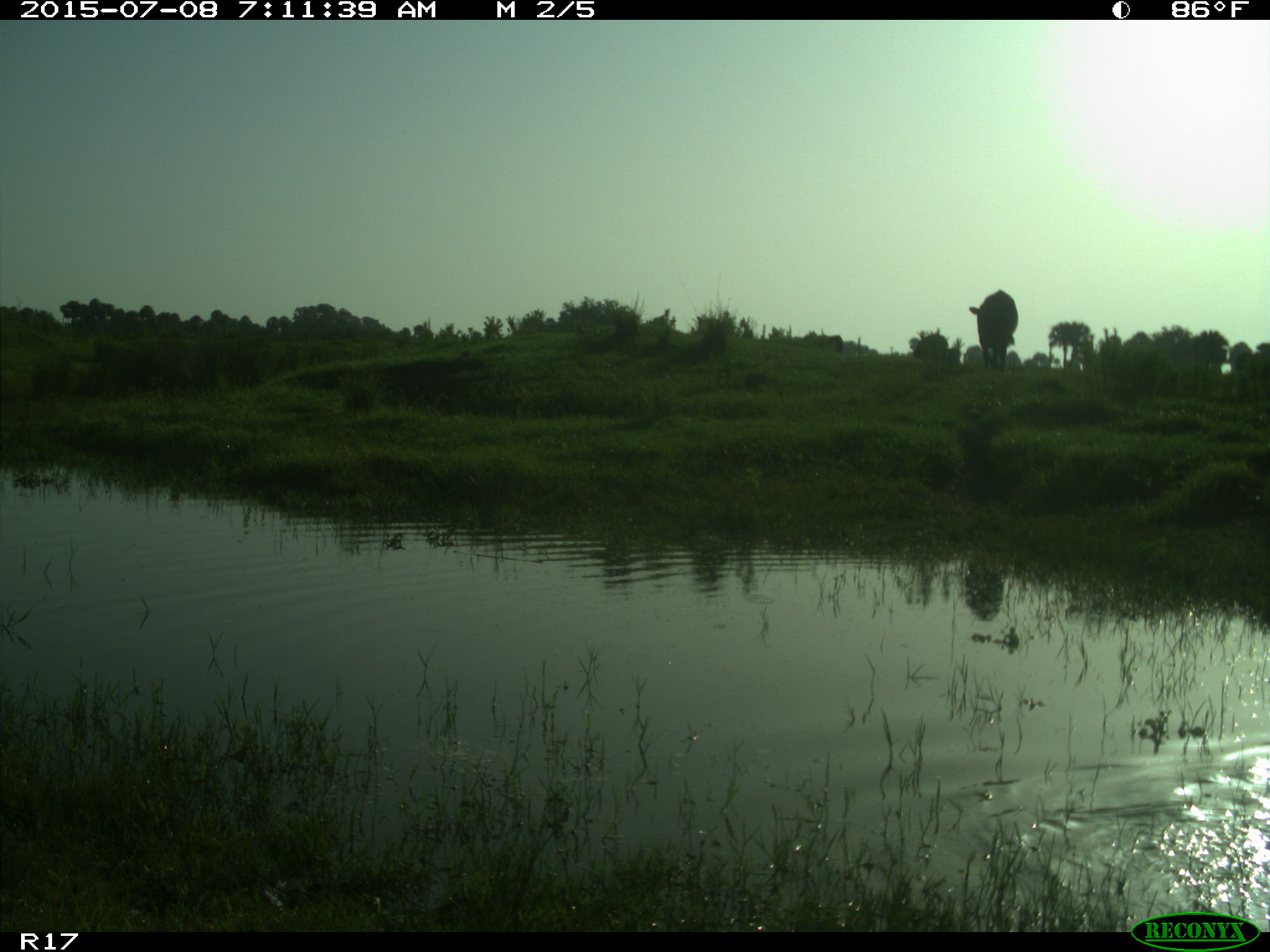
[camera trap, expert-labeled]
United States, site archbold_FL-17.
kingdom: Animalia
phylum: Chordata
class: Mammalia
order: Artiodactyla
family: Bovidae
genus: Bos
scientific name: Bos taurus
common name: domestic cow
Bos taurus (domestic cow).